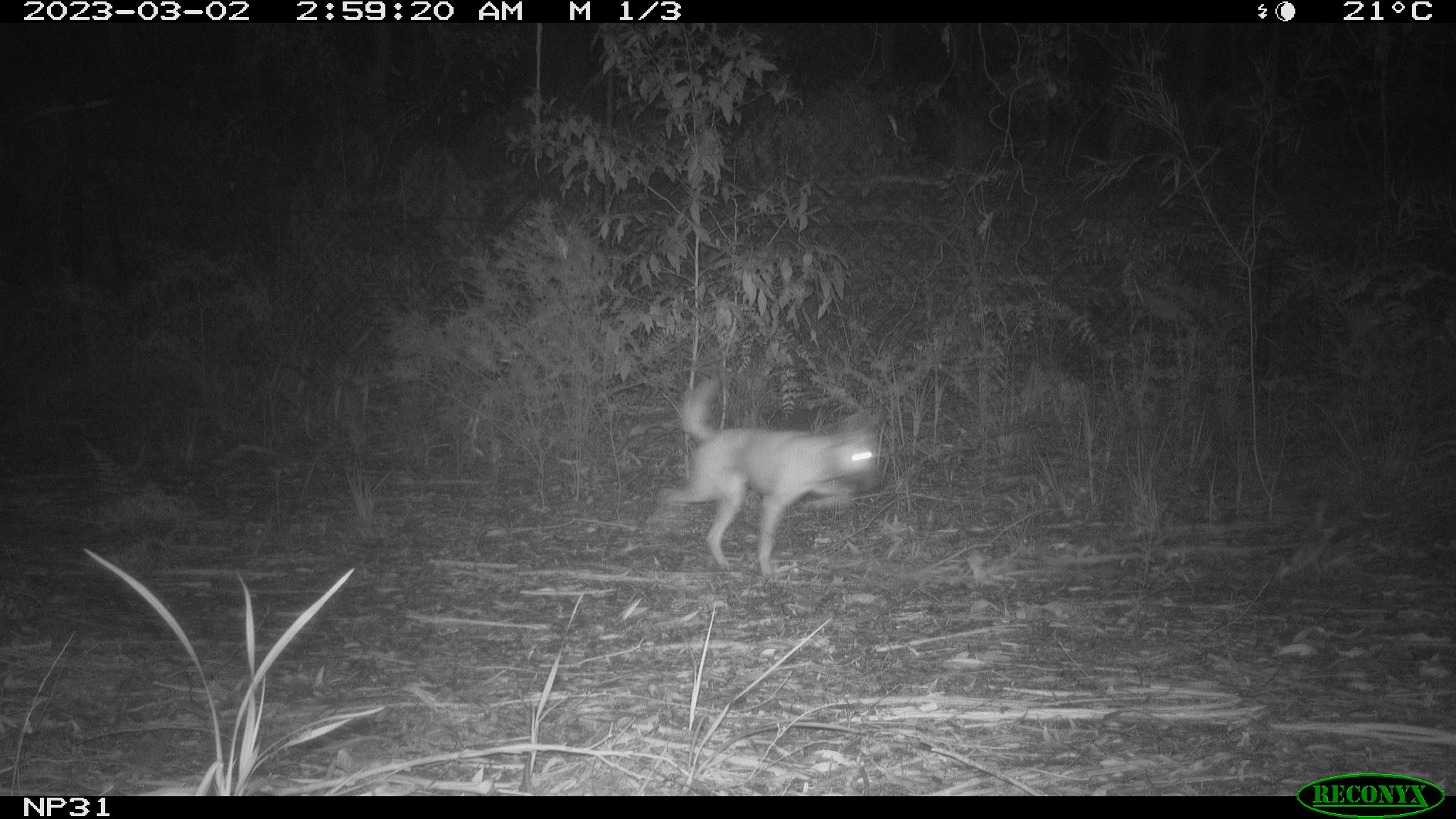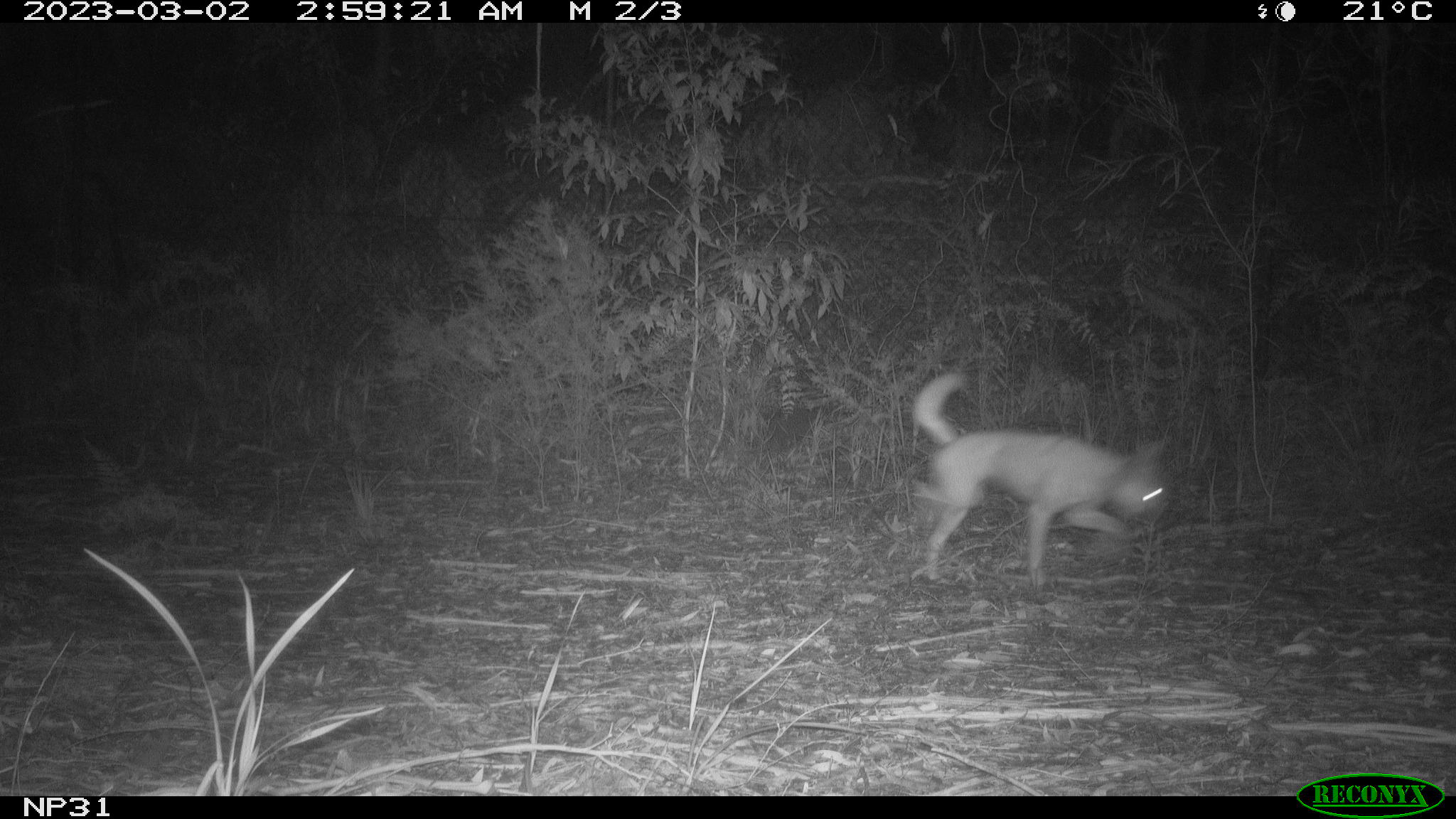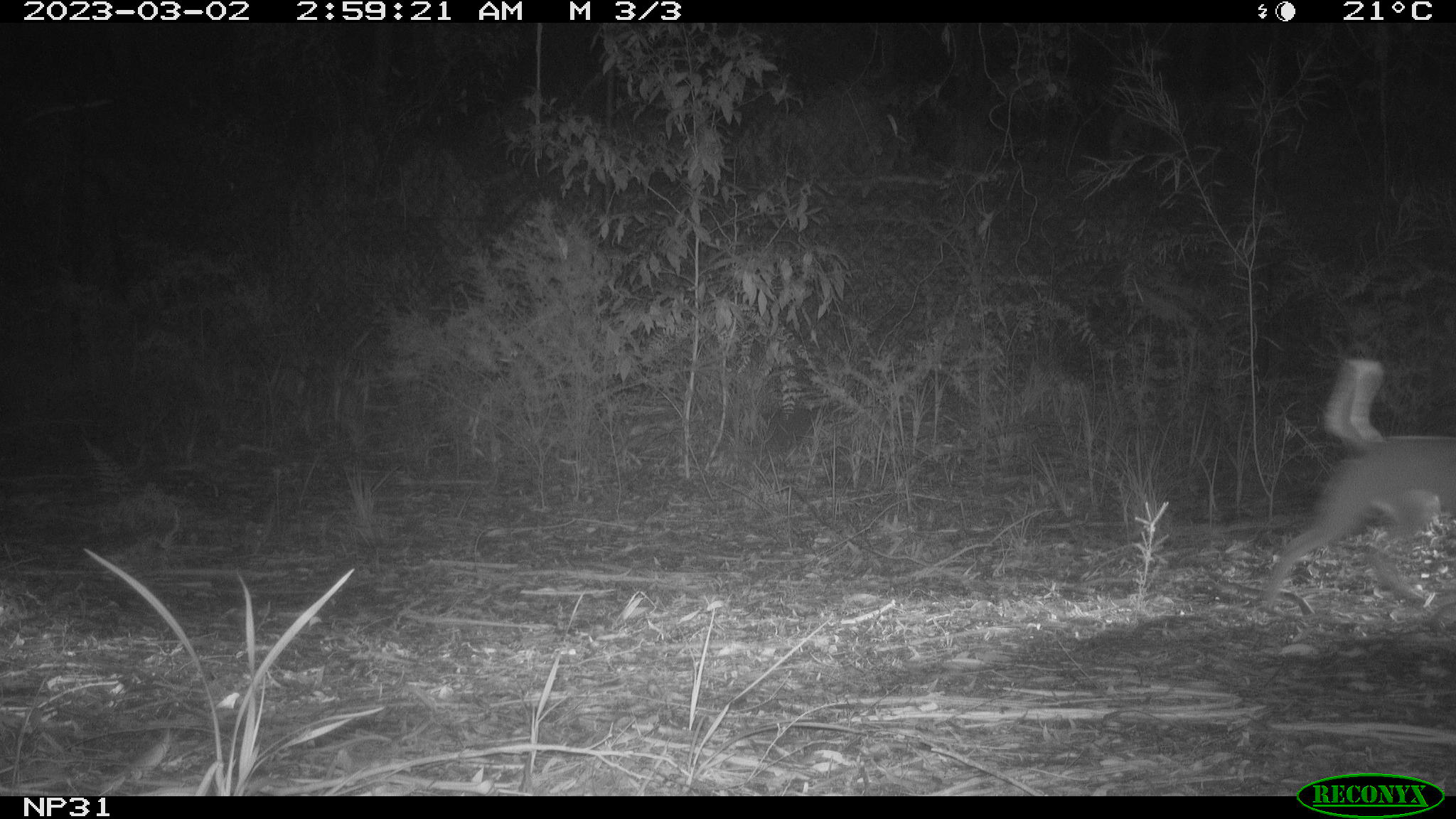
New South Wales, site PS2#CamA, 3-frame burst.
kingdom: Animalia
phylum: Chordata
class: Mammalia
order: Carnivora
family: Canidae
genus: Canis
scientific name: Canis familiaris dingo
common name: dingo